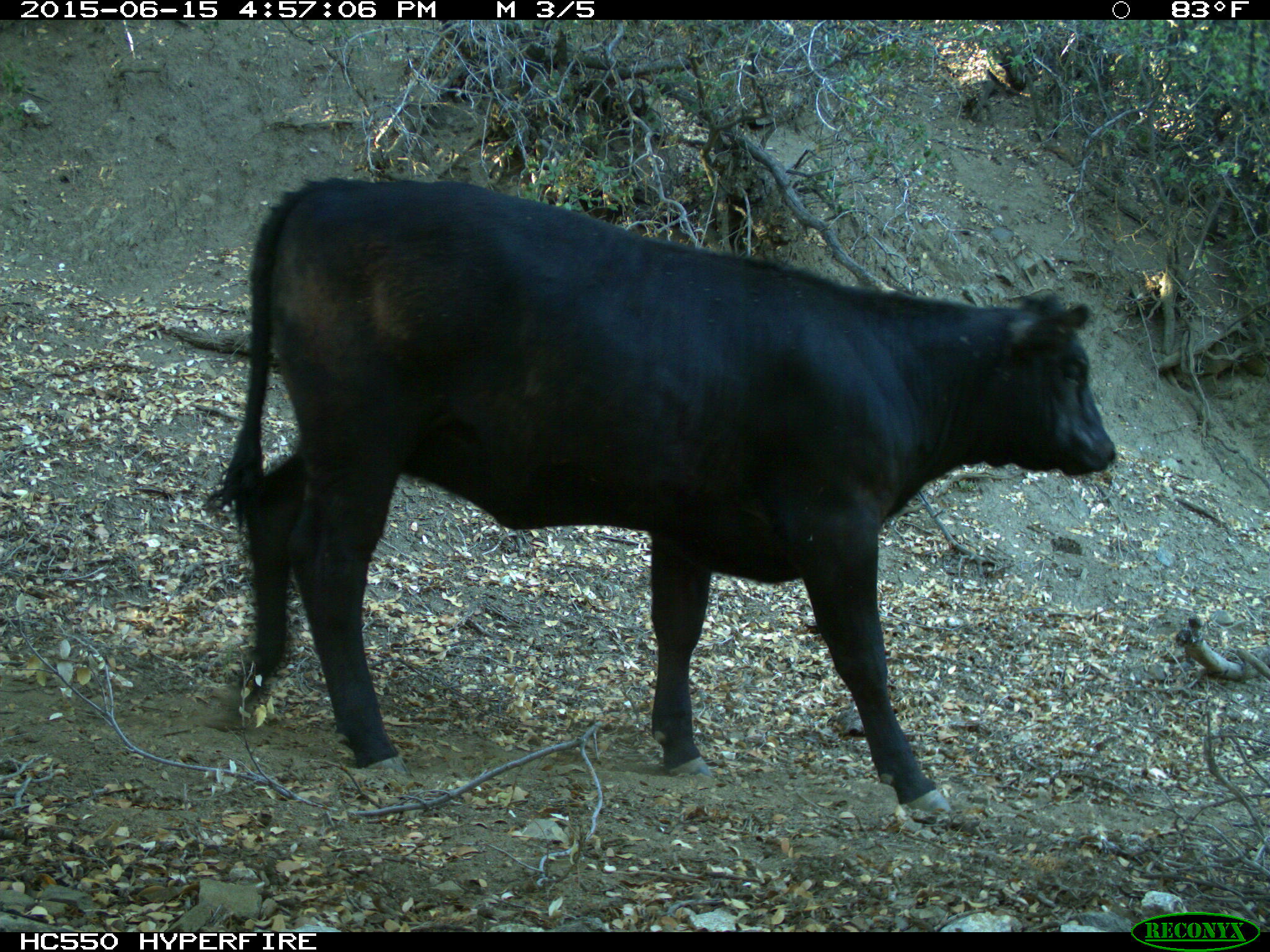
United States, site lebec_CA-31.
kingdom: Animalia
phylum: Chordata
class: Mammalia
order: Artiodactyla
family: Bovidae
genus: Bos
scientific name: Bos taurus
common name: domestic cow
Bos taurus (domestic cow).